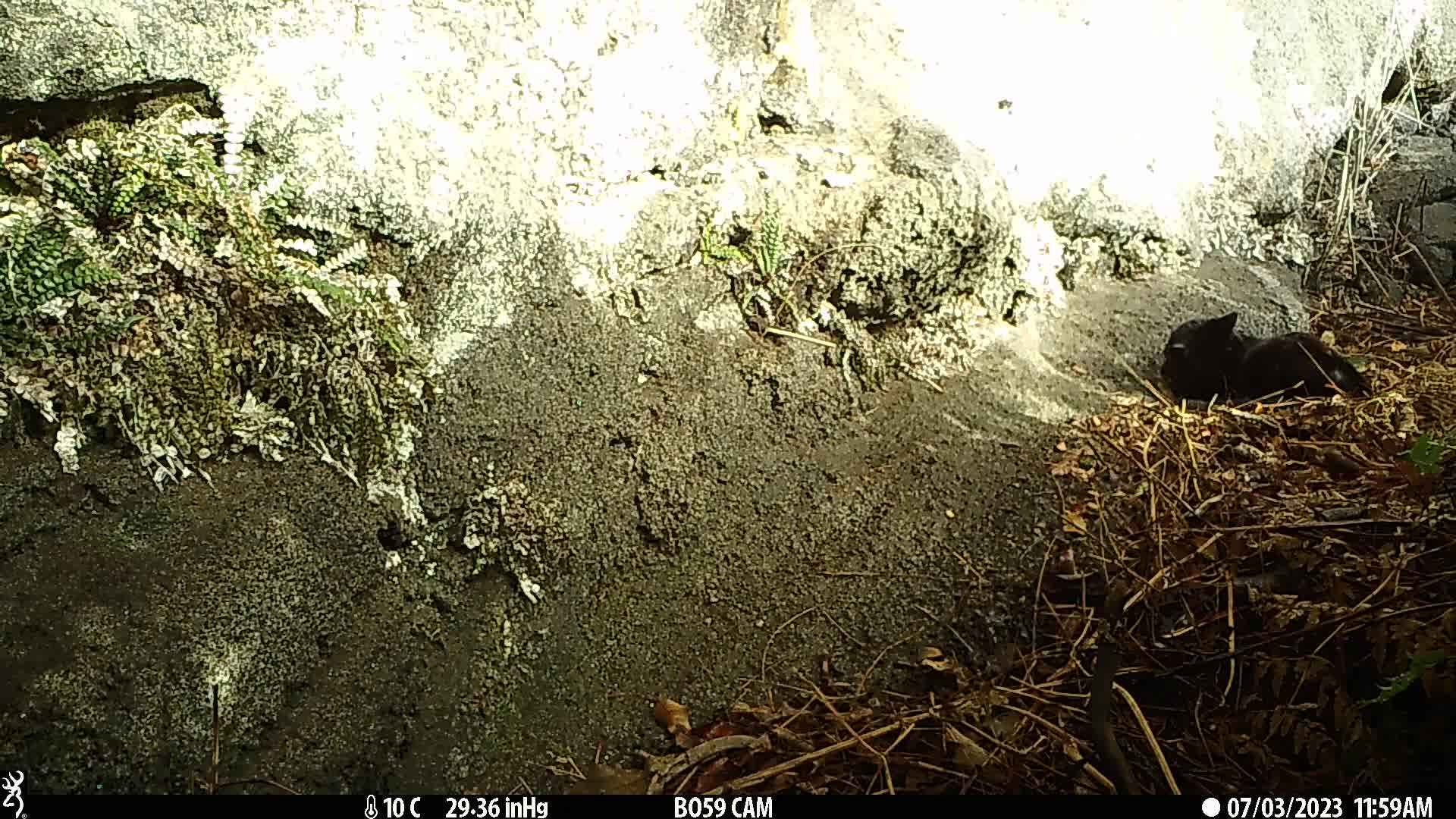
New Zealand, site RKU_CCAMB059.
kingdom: Animalia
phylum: Chordata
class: Mammalia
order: Carnivora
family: Felidae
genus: Felis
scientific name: Felis catus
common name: domestic cat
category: cat